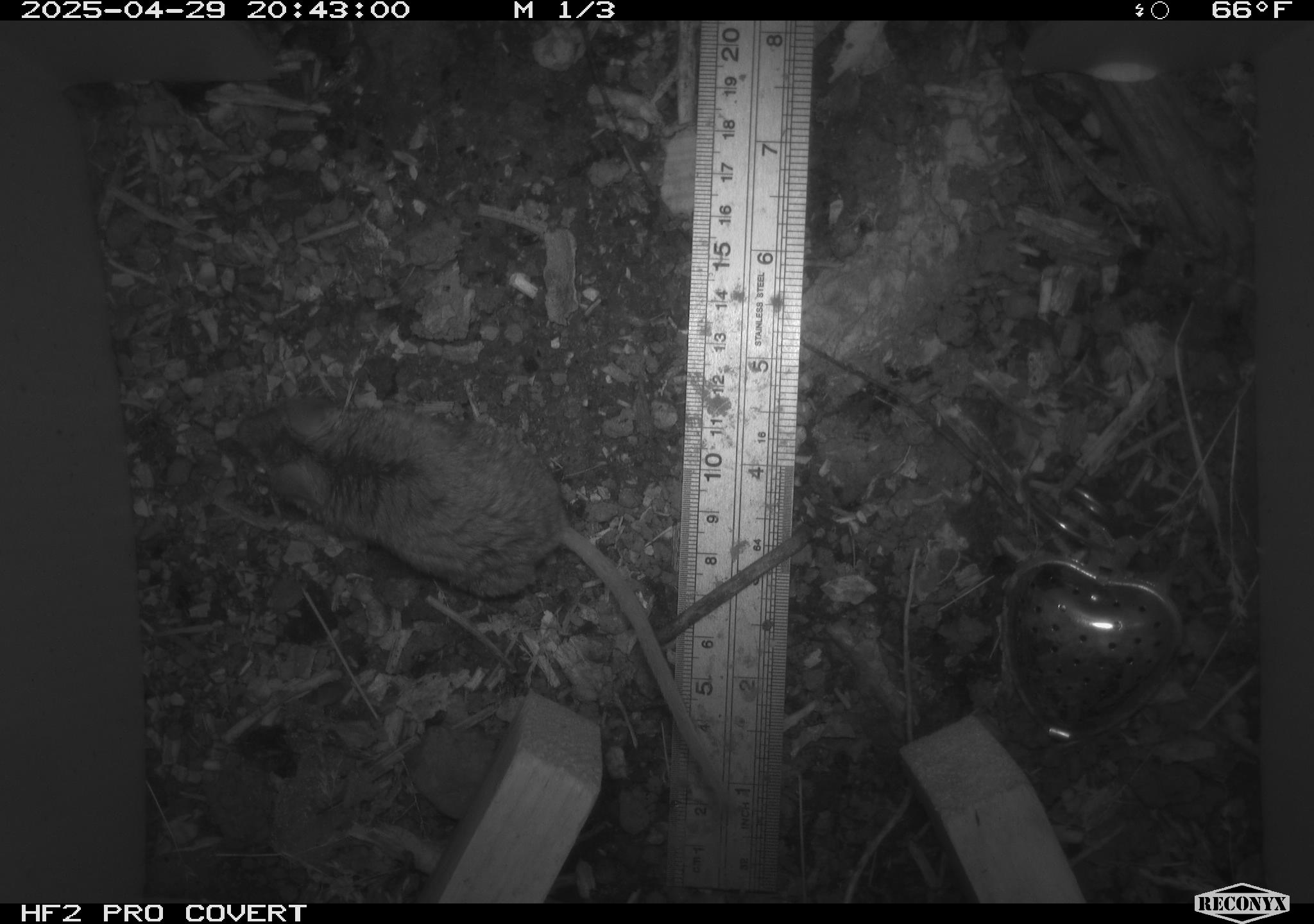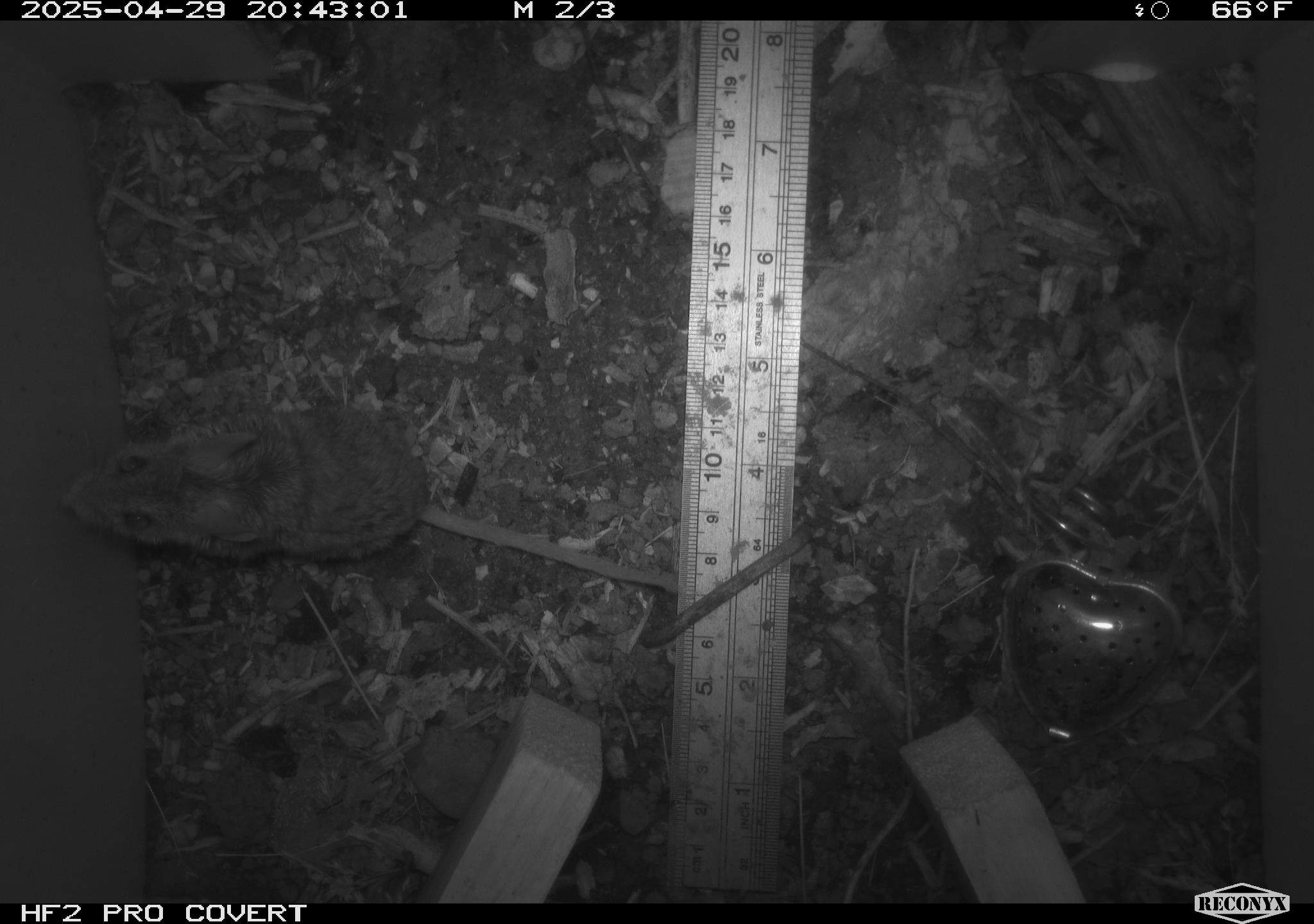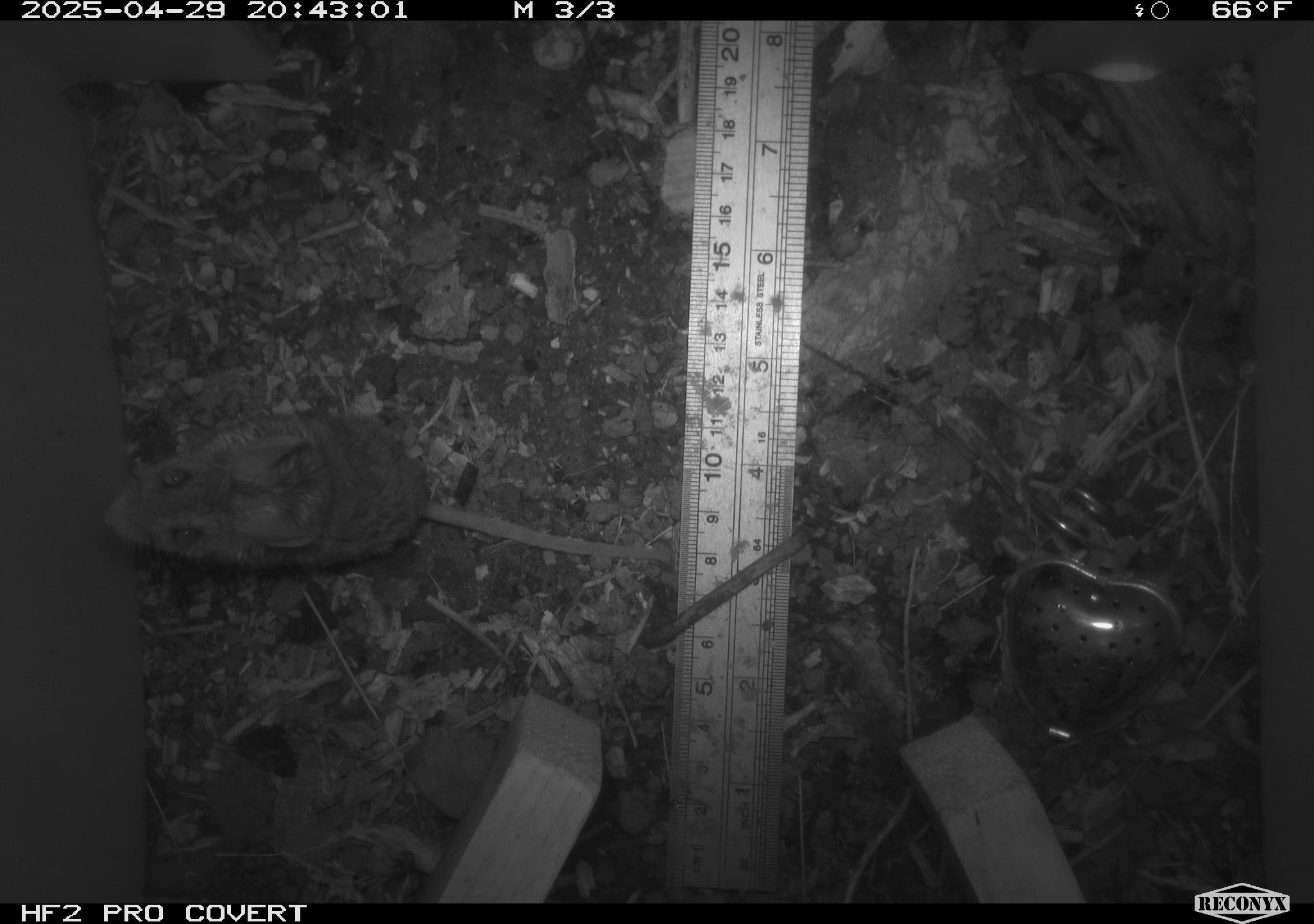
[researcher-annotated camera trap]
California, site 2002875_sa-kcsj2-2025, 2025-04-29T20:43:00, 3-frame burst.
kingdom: Animalia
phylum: Chordata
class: Mammalia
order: Rodentia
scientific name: Rodentia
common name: rodent